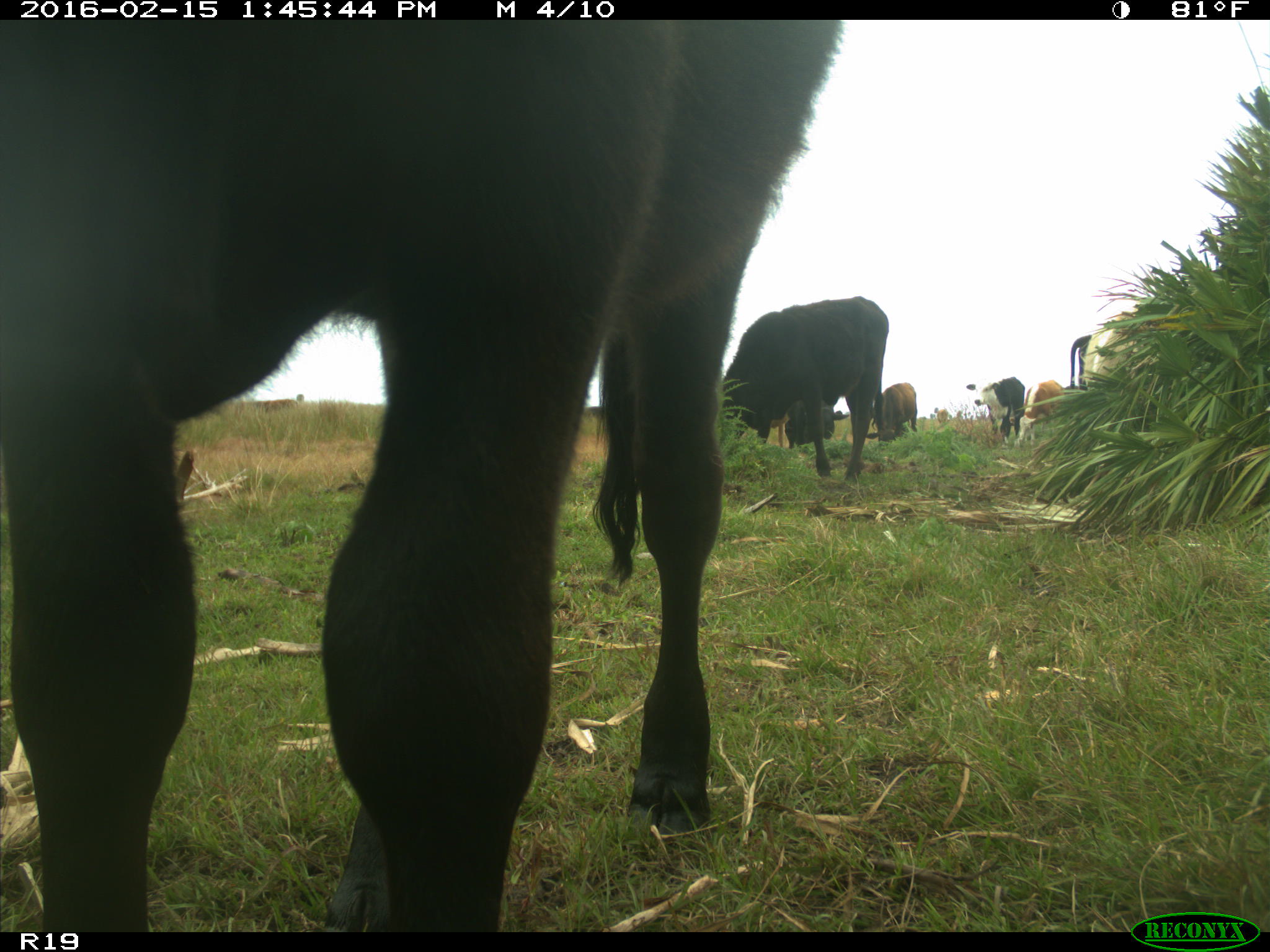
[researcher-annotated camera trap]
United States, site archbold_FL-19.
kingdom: Animalia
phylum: Chordata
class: Mammalia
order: Artiodactyla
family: Bovidae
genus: Bos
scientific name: Bos taurus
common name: domestic cow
Bos taurus (domestic cow).